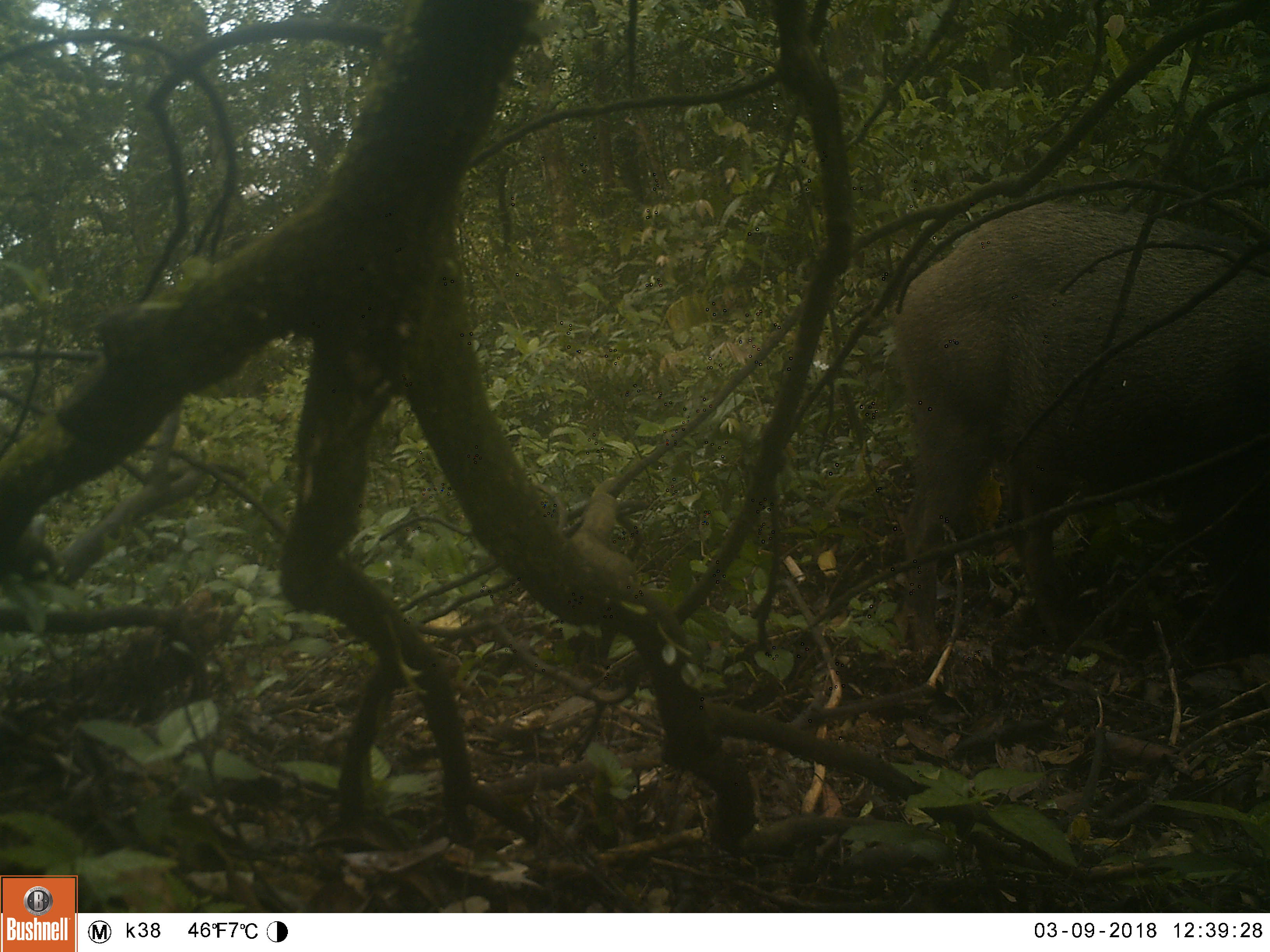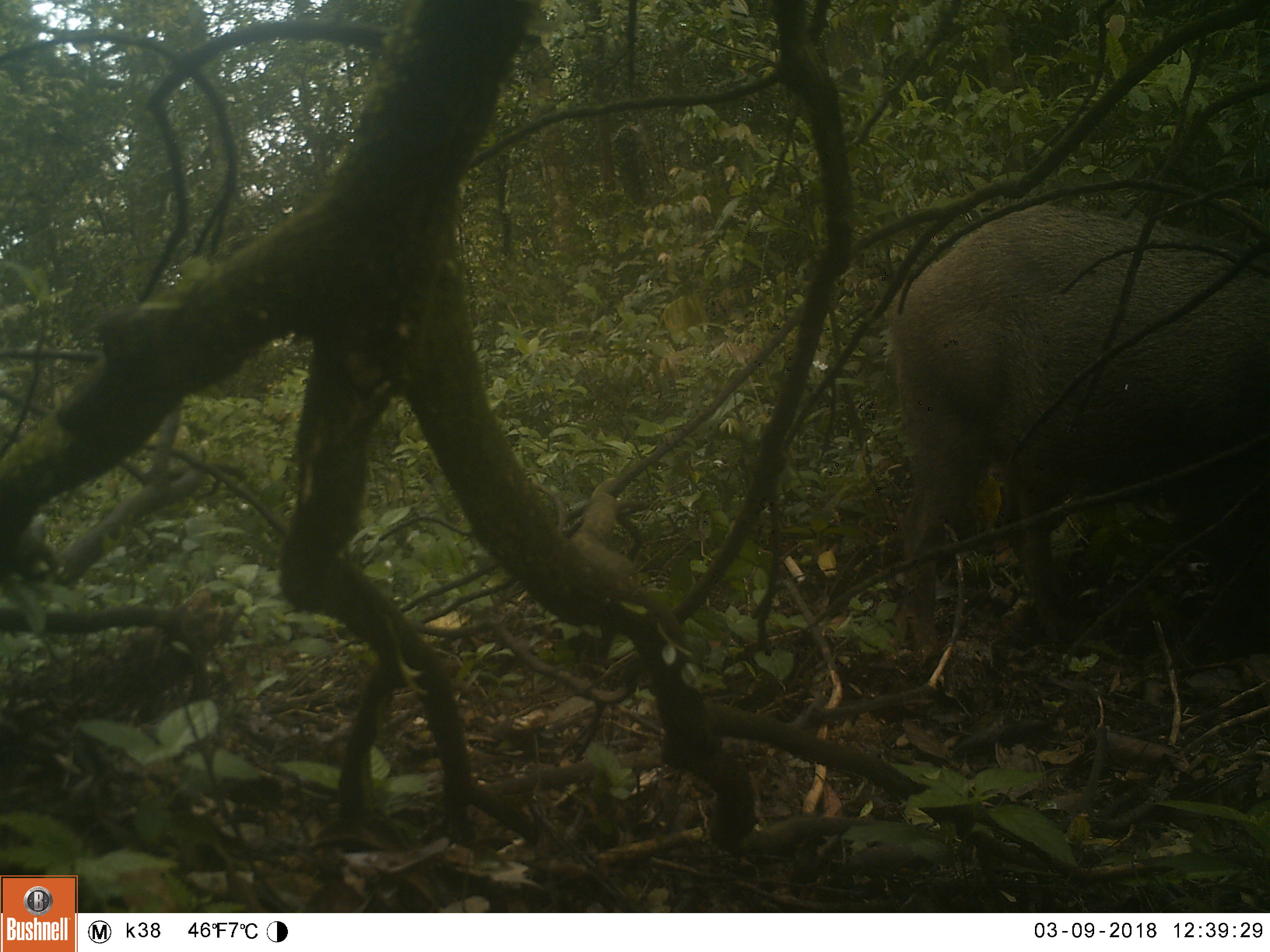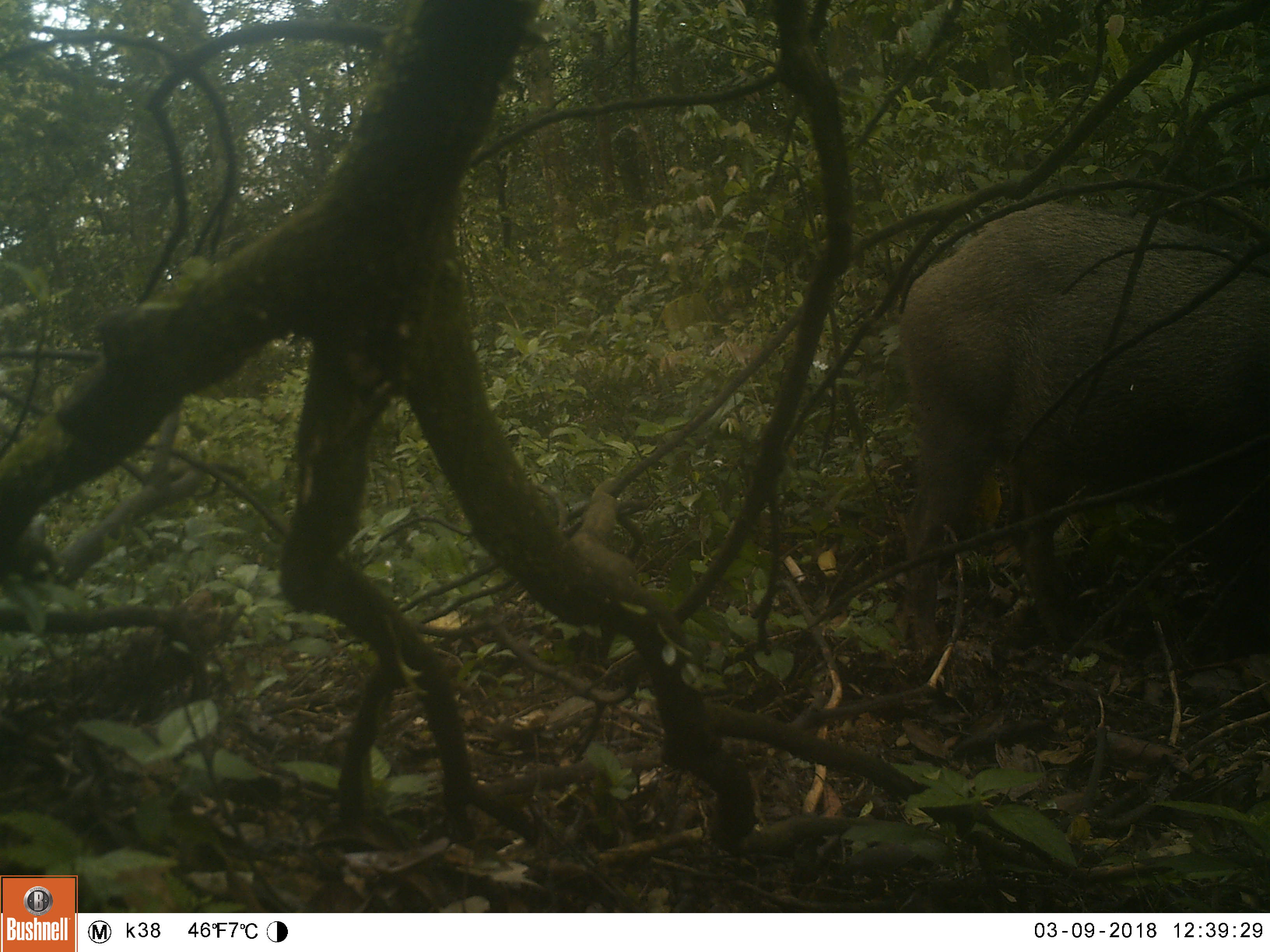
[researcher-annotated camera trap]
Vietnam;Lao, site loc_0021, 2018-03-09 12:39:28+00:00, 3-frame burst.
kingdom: Animalia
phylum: Chordata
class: Mammalia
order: Artiodactyla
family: Suidae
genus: Sus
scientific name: Sus scrofa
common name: eurasian wild pig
Eurasian wild pig (Sus scrofa). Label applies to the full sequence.